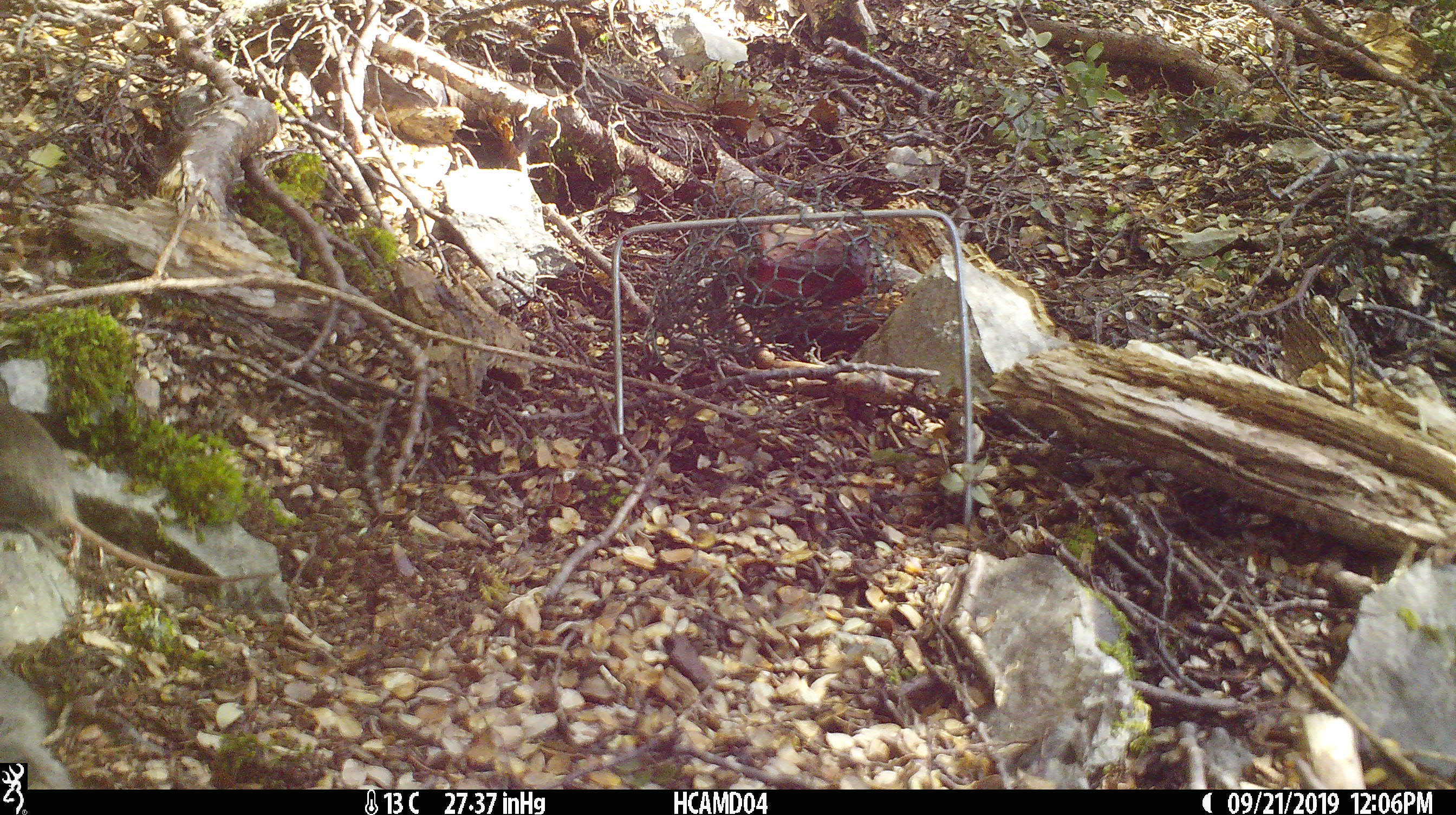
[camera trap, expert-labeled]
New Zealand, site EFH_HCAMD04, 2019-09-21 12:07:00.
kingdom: Animalia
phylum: Chordata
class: Mammalia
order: Rodentia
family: Muridae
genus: Mus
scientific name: Mus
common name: mouse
Mouse (Mus).